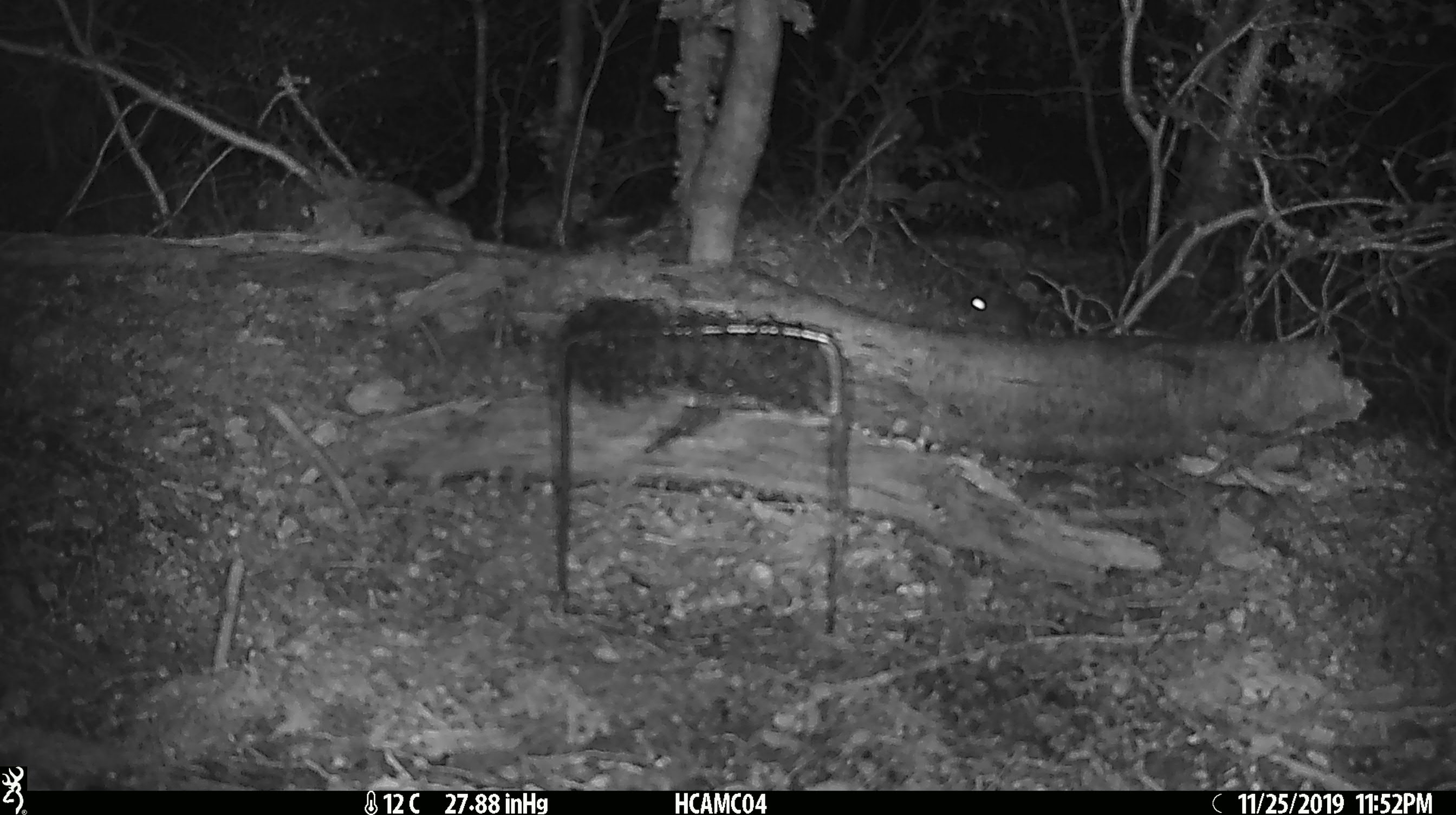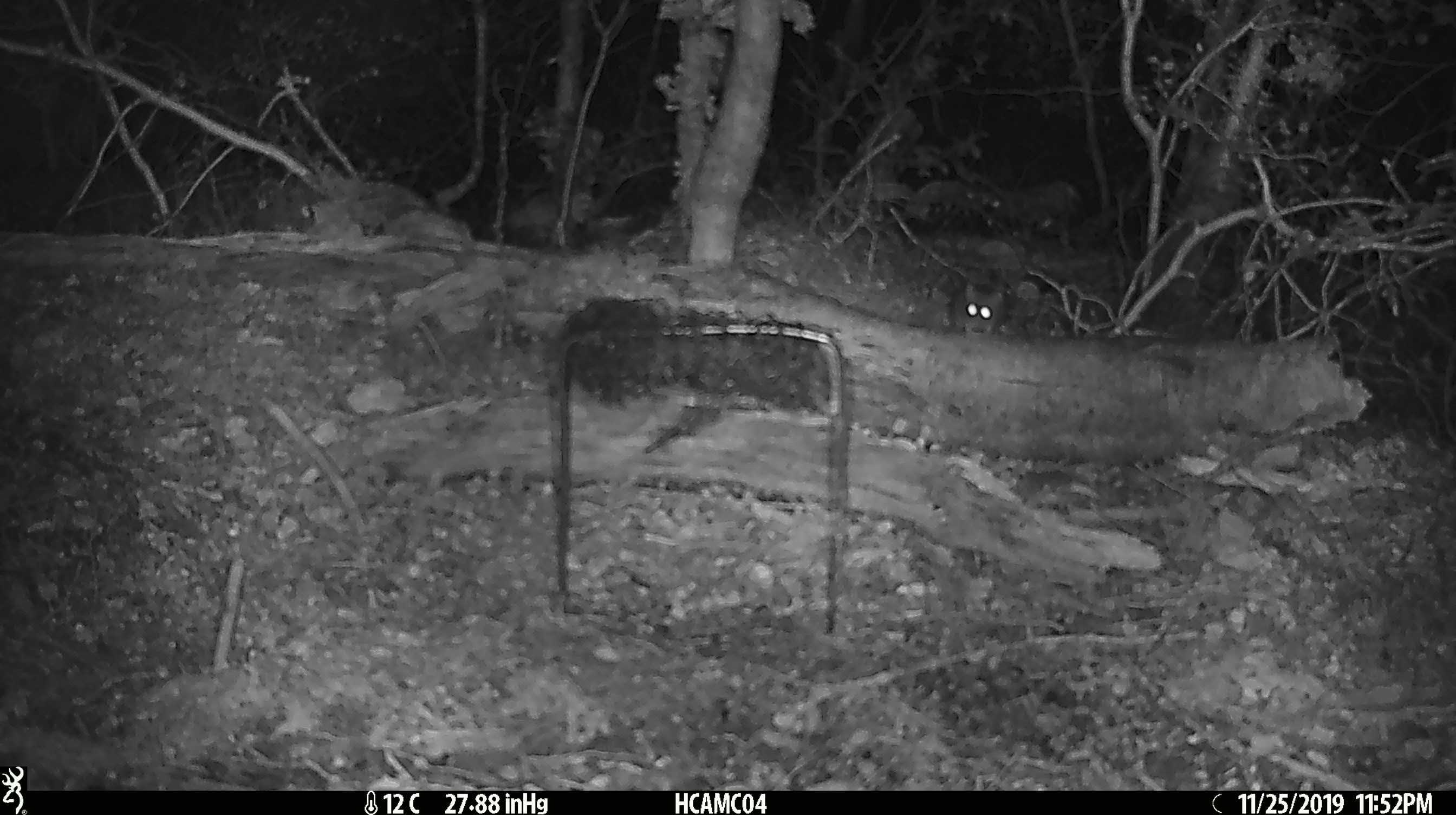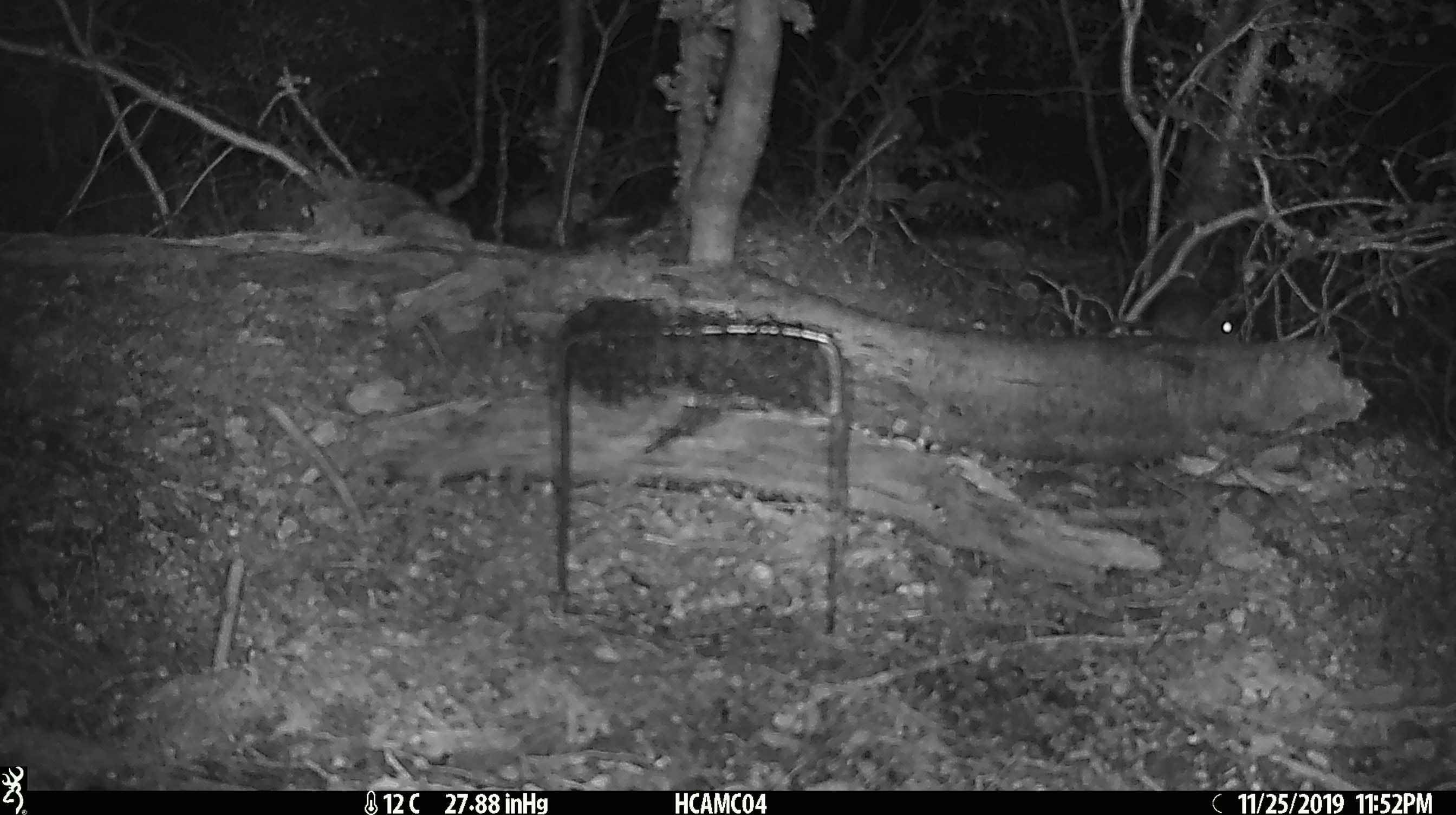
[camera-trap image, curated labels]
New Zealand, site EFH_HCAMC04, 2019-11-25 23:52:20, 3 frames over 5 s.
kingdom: Animalia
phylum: Chordata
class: Mammalia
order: Rodentia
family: Muridae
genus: Mus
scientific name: Mus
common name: mouse